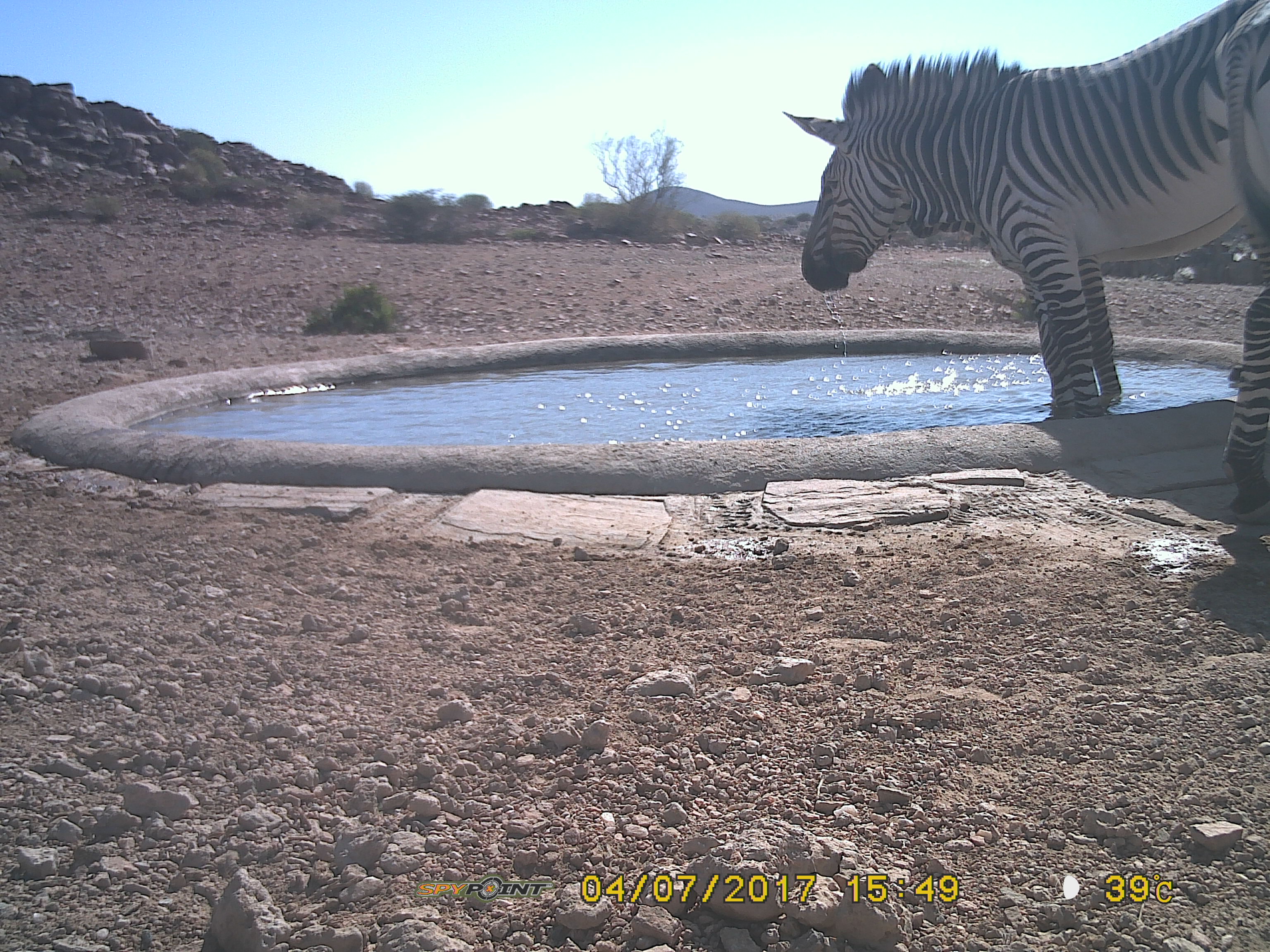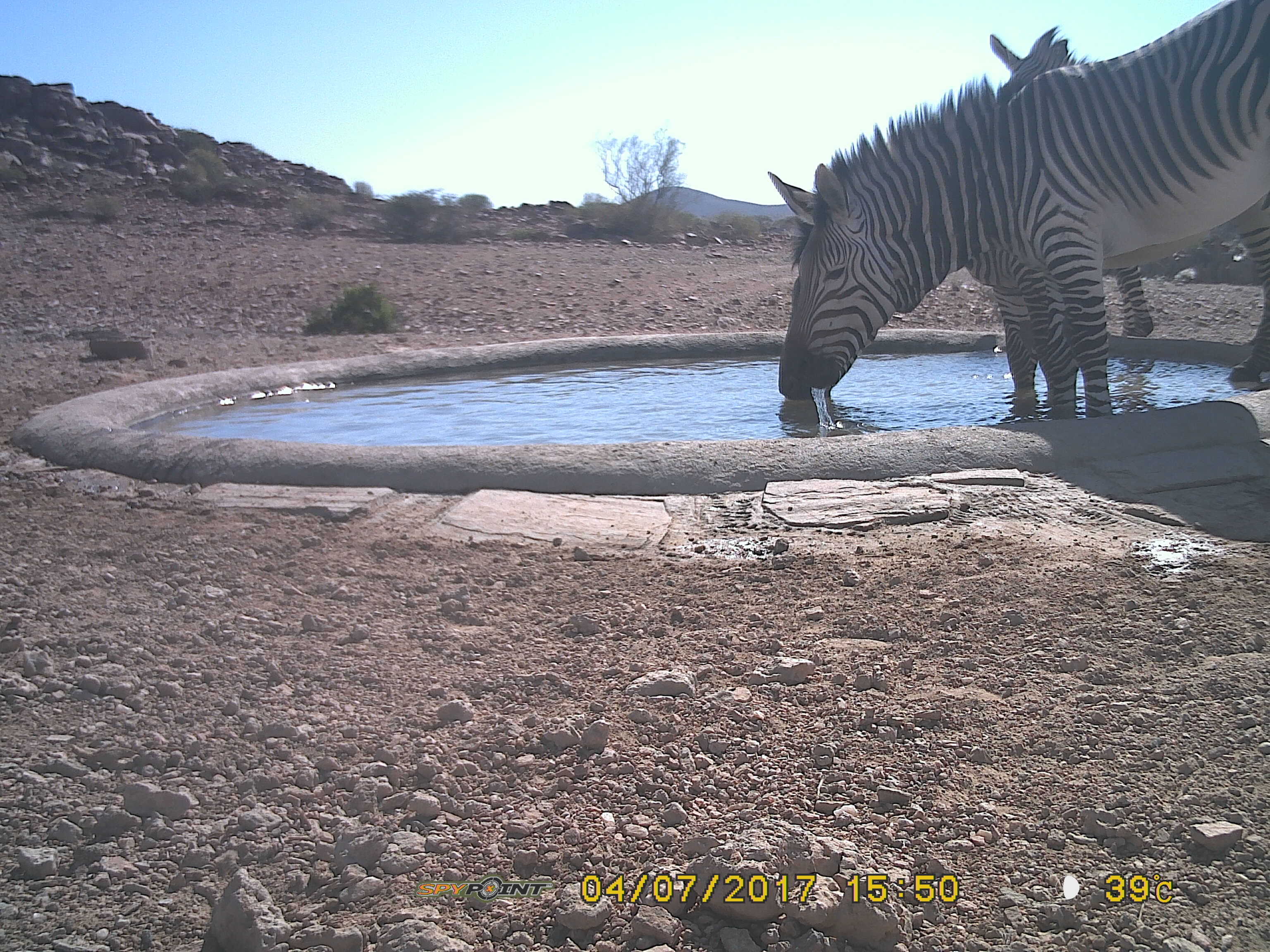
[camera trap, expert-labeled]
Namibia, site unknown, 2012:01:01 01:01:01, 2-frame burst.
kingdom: Animalia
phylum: Chordata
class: Mammalia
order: Perissodactyla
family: Equidae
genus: Equus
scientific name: Equus zebra hartmannae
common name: hartmann's mountain zebra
Equus zebra hartmannae (hartmann's mountain zebra).